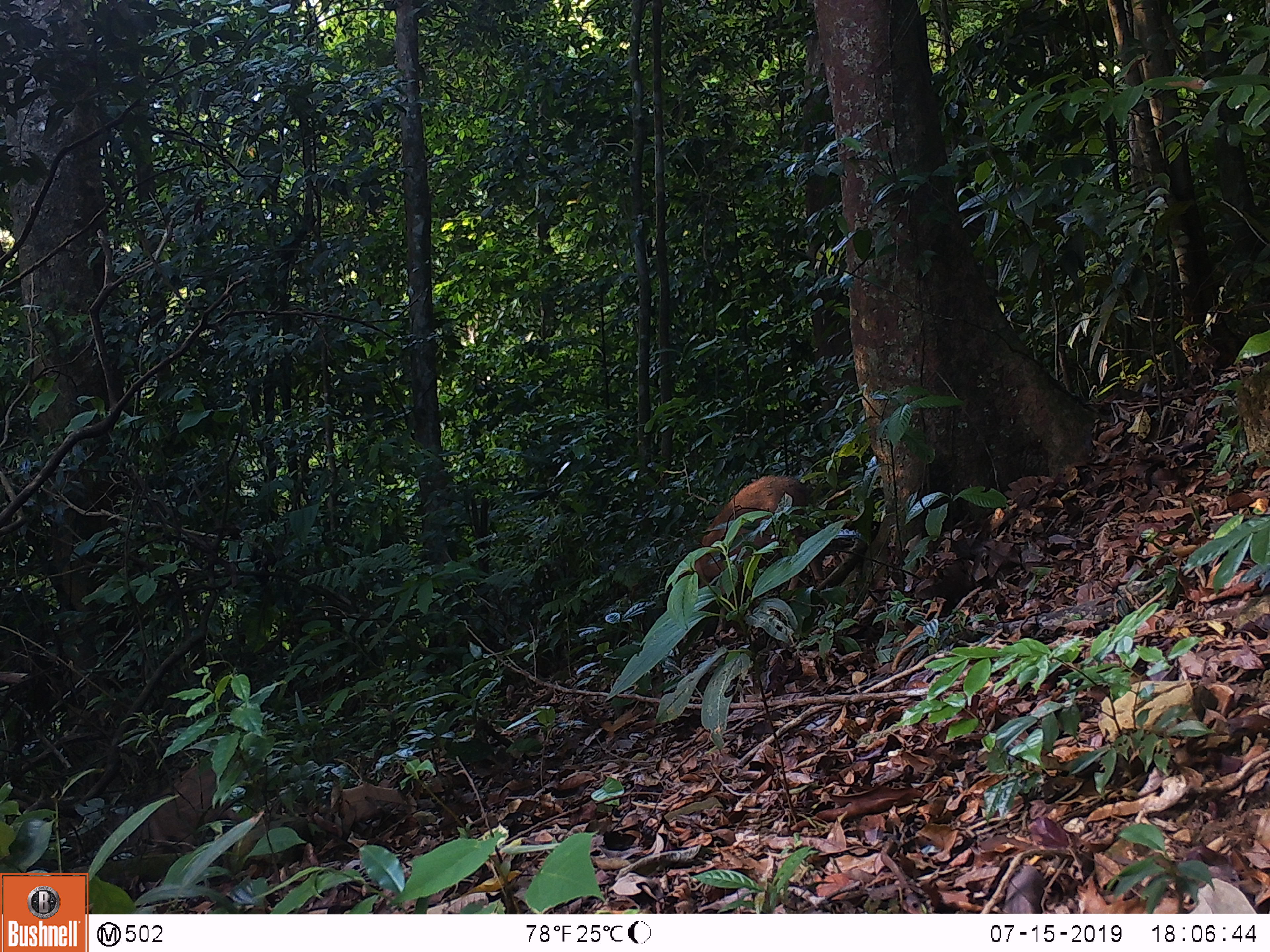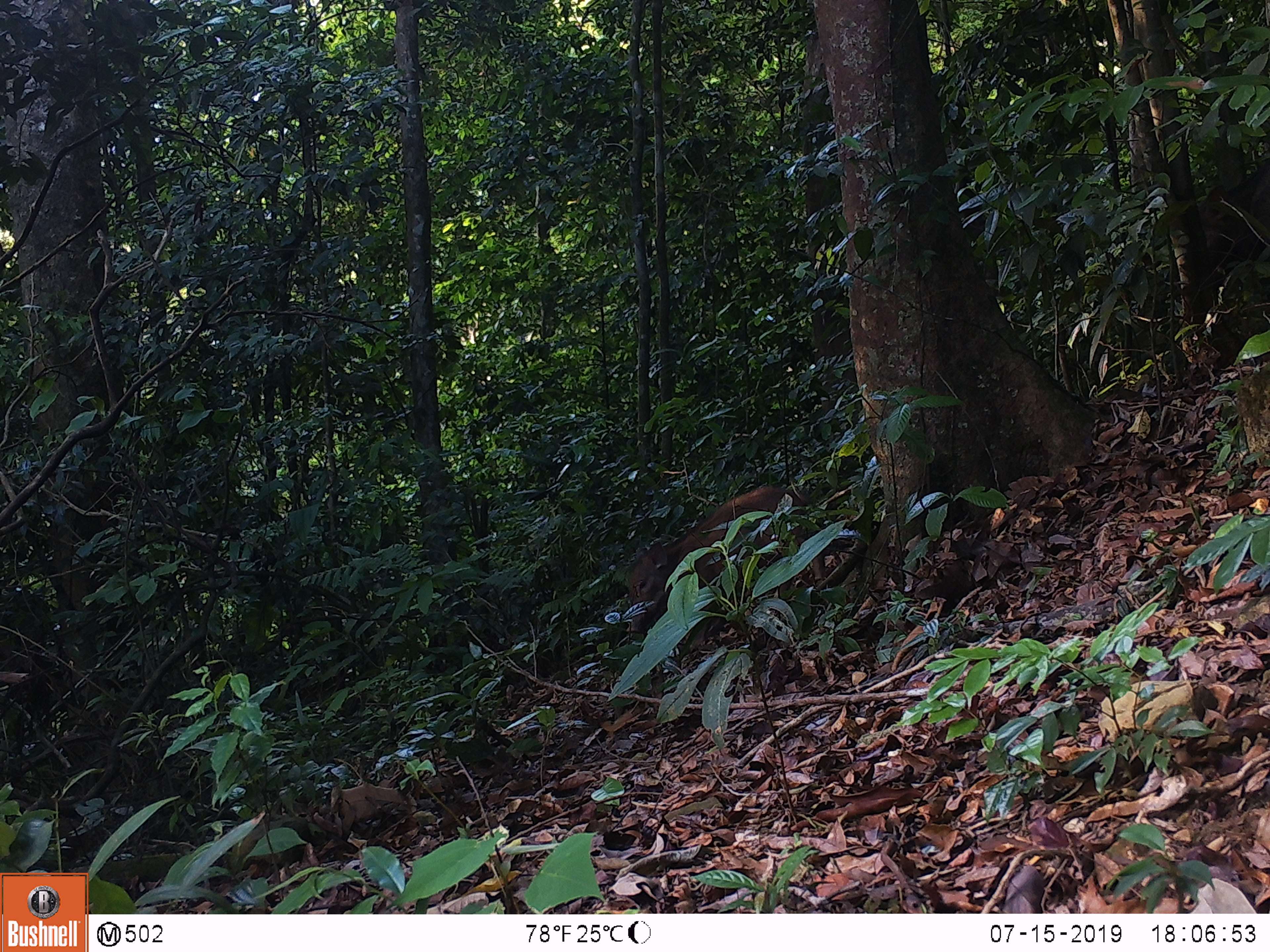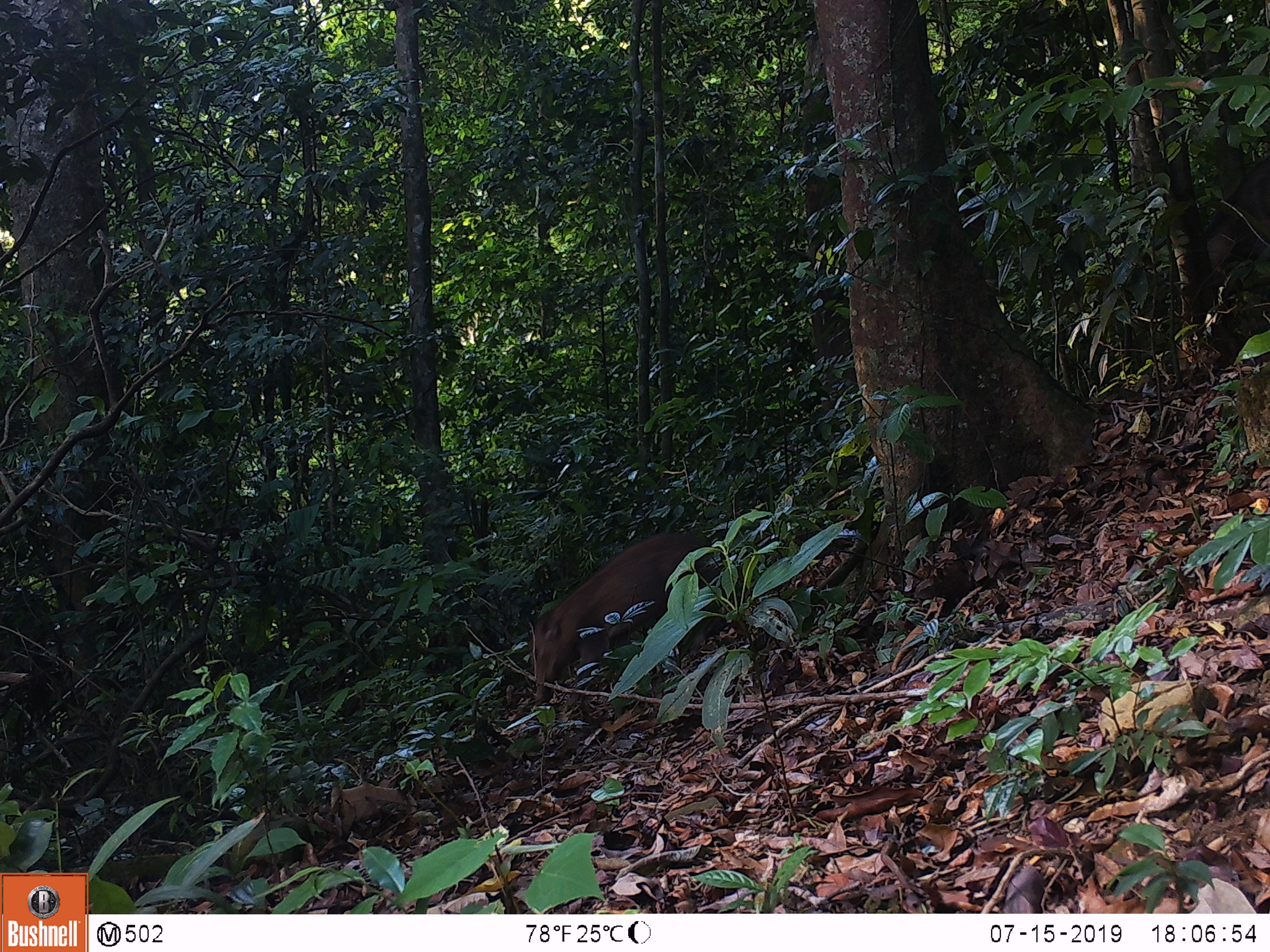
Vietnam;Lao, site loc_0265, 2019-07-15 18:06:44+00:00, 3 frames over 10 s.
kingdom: Animalia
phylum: Chordata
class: Mammalia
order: Artiodactyla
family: Suidae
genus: Sus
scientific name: Sus scrofa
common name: eurasian wild pig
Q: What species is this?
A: Eurasian wild pig (Sus scrofa).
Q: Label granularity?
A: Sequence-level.